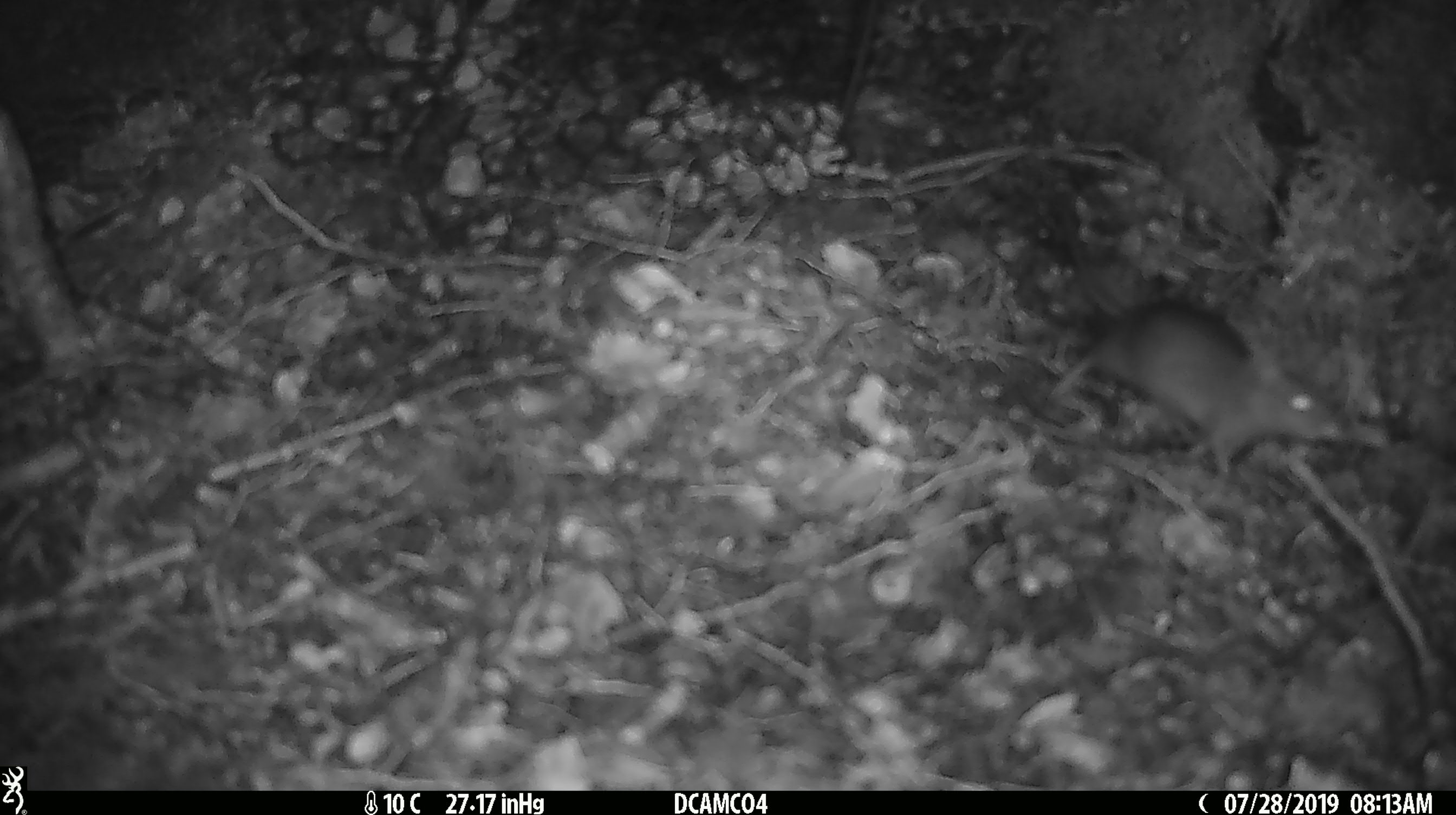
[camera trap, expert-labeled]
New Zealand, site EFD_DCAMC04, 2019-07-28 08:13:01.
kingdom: Animalia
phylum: Chordata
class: Mammalia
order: Rodentia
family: Muridae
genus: Mus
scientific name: Mus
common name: mouse